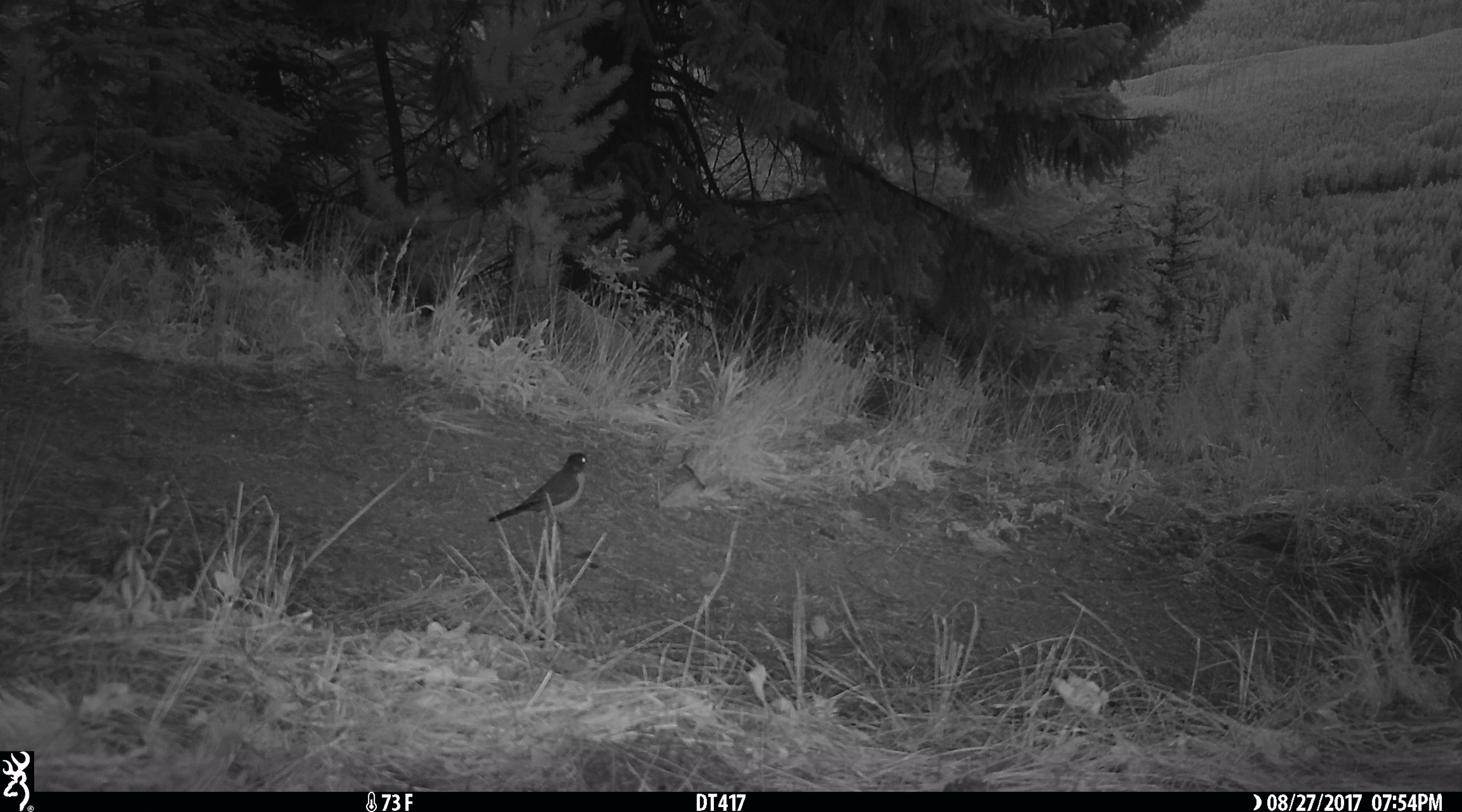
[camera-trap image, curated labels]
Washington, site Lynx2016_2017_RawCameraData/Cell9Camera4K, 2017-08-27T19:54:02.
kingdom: Animalia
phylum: Chordata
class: Aves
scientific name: Aves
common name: birds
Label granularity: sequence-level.